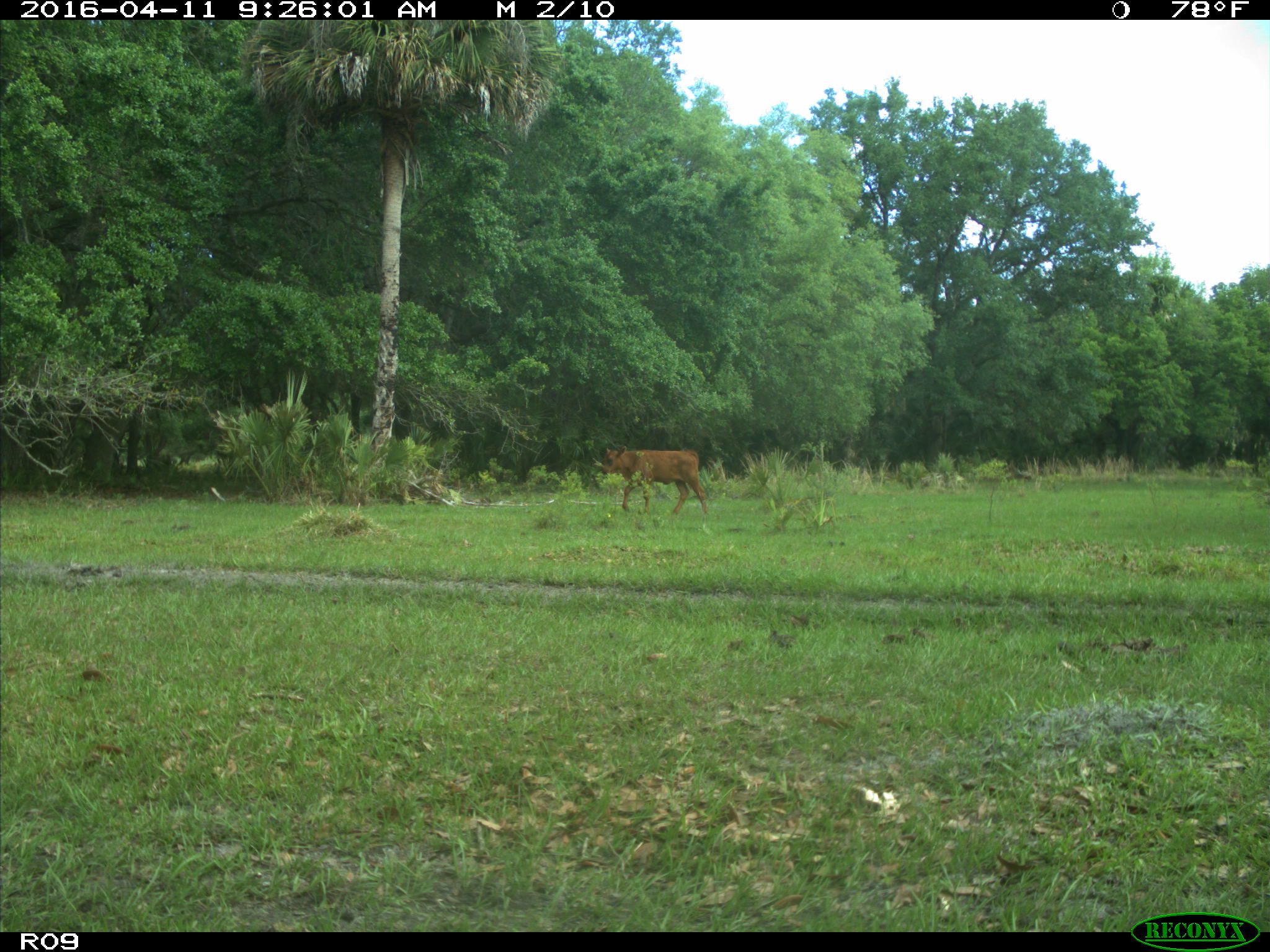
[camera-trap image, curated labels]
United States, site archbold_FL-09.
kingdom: Animalia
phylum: Chordata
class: Mammalia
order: Artiodactyla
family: Bovidae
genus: Bos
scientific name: Bos taurus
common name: domestic cow